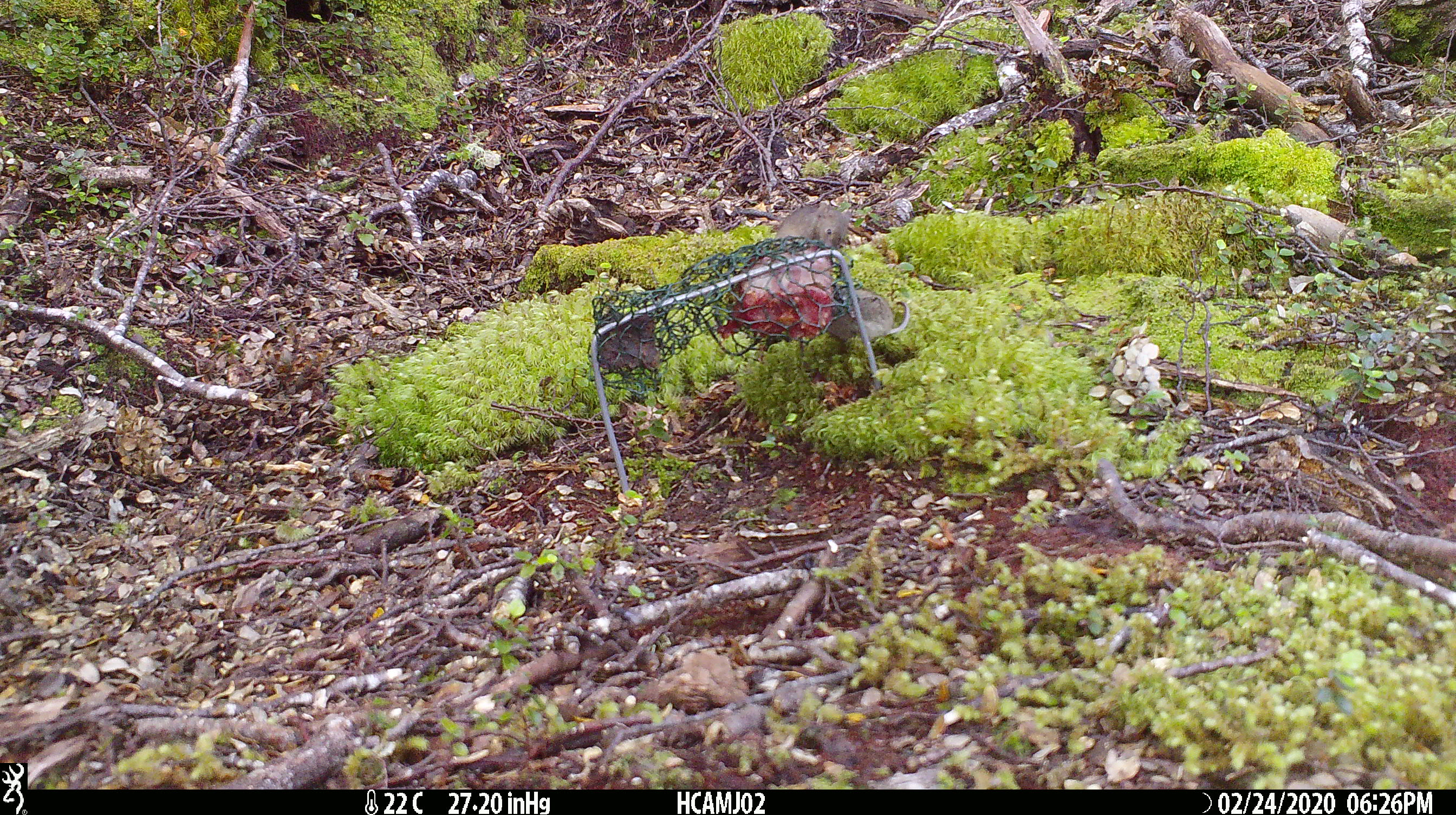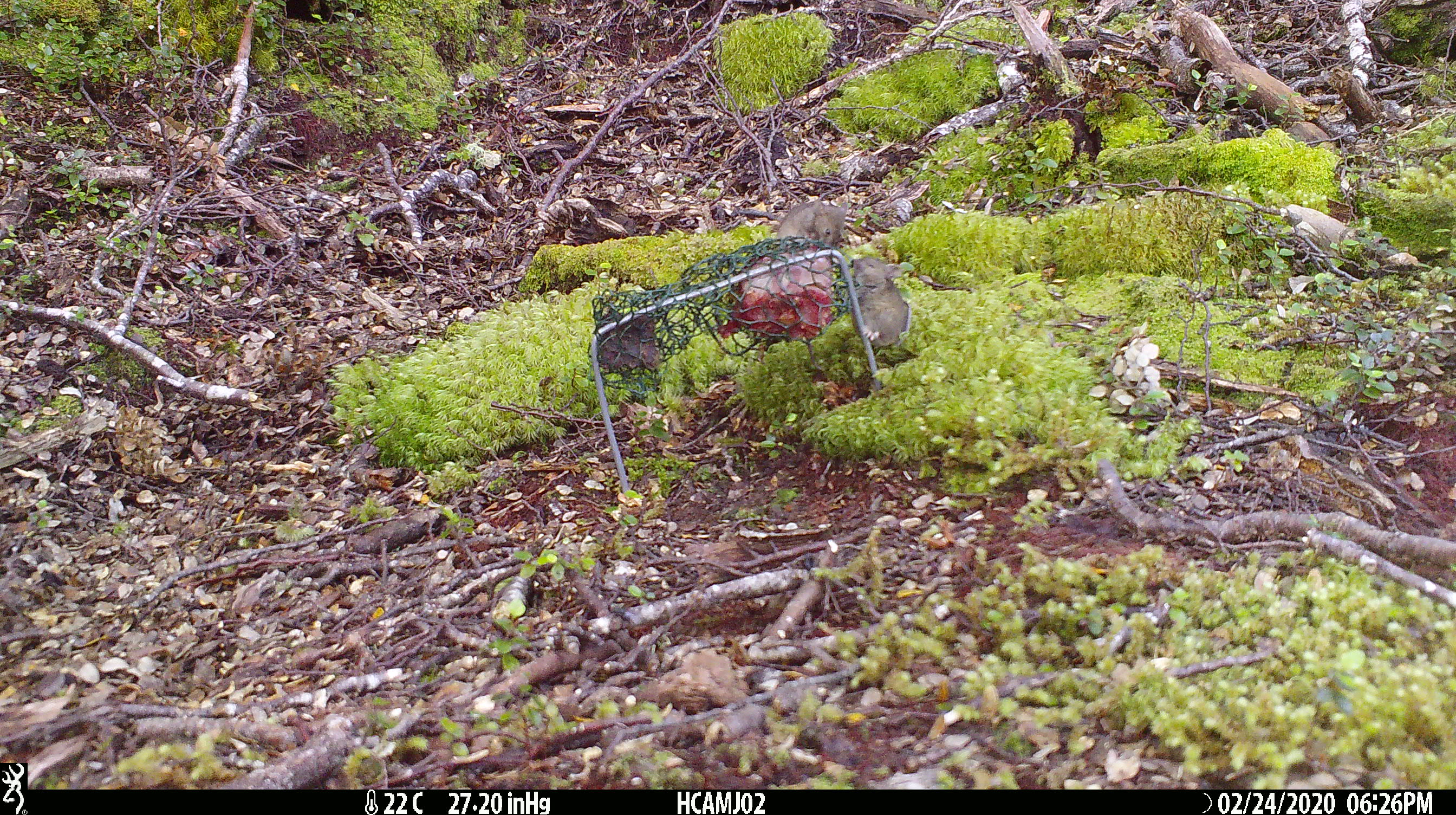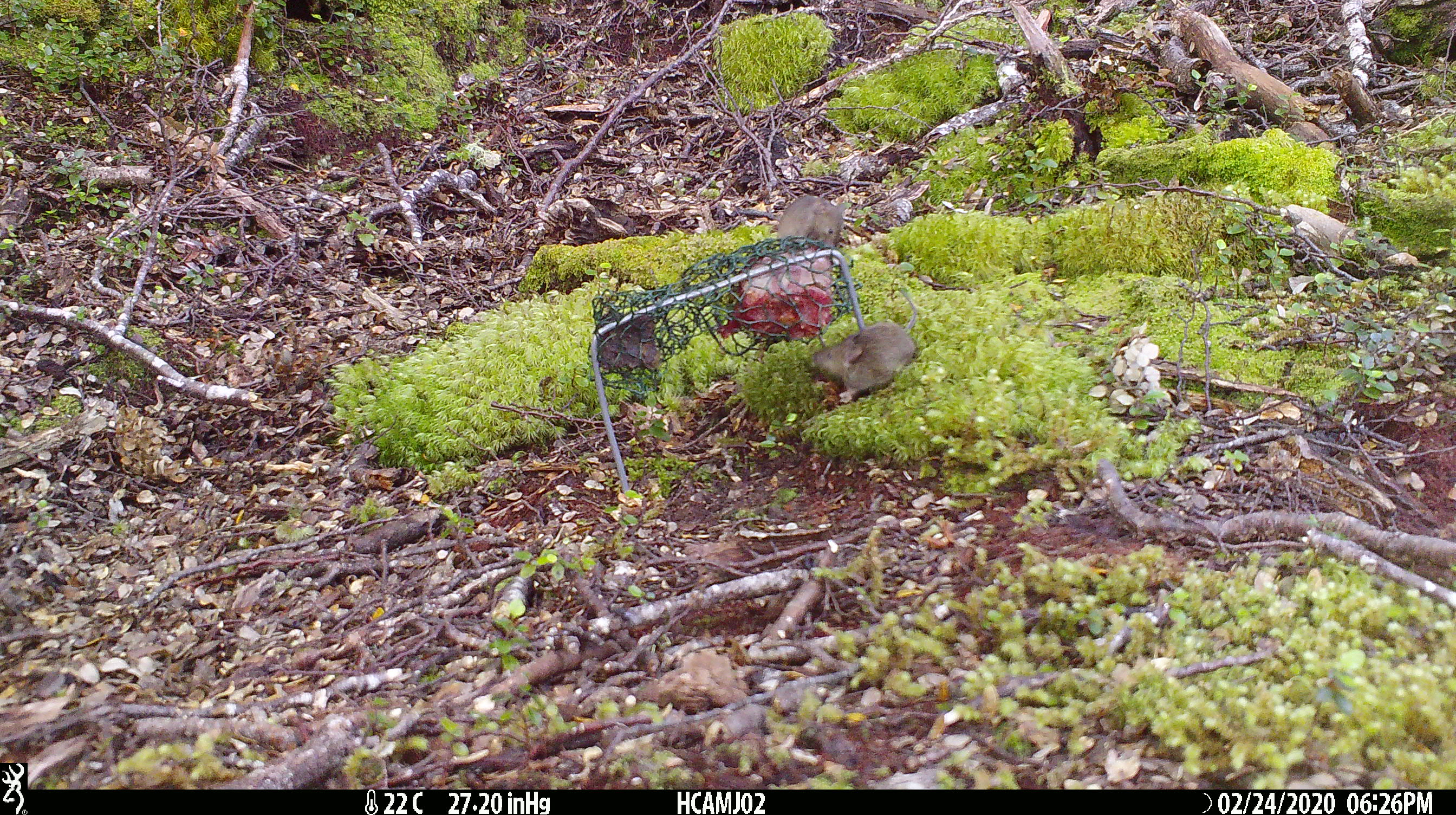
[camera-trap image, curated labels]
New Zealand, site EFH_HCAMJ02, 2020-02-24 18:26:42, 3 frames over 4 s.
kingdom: Animalia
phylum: Chordata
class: Mammalia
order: Rodentia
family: Muridae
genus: Mus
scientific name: Mus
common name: mouse